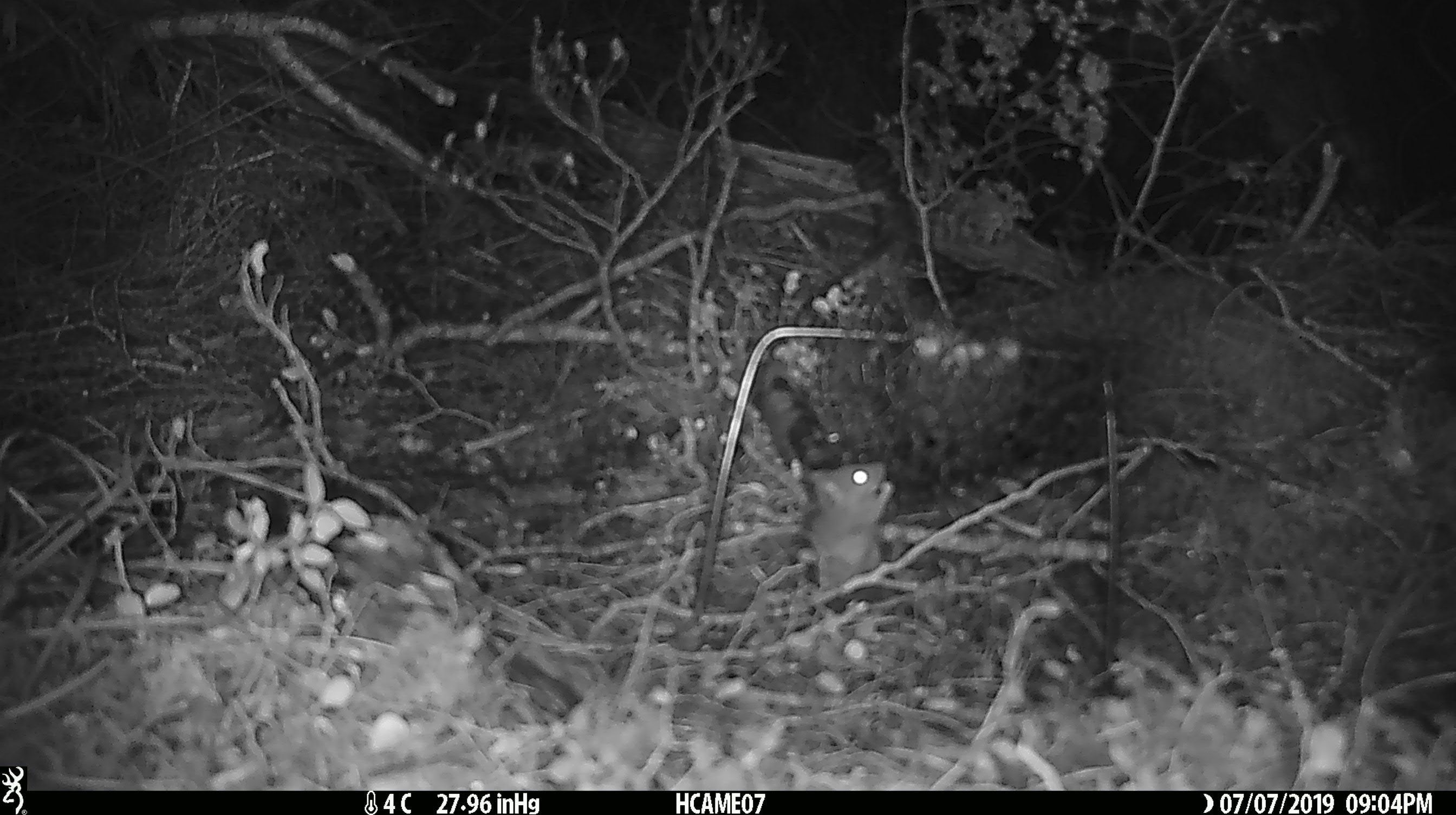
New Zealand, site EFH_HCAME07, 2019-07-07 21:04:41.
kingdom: Animalia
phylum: Chordata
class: Mammalia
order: Rodentia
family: Muridae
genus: Mus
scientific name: Mus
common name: mouse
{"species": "mouse (Mus)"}